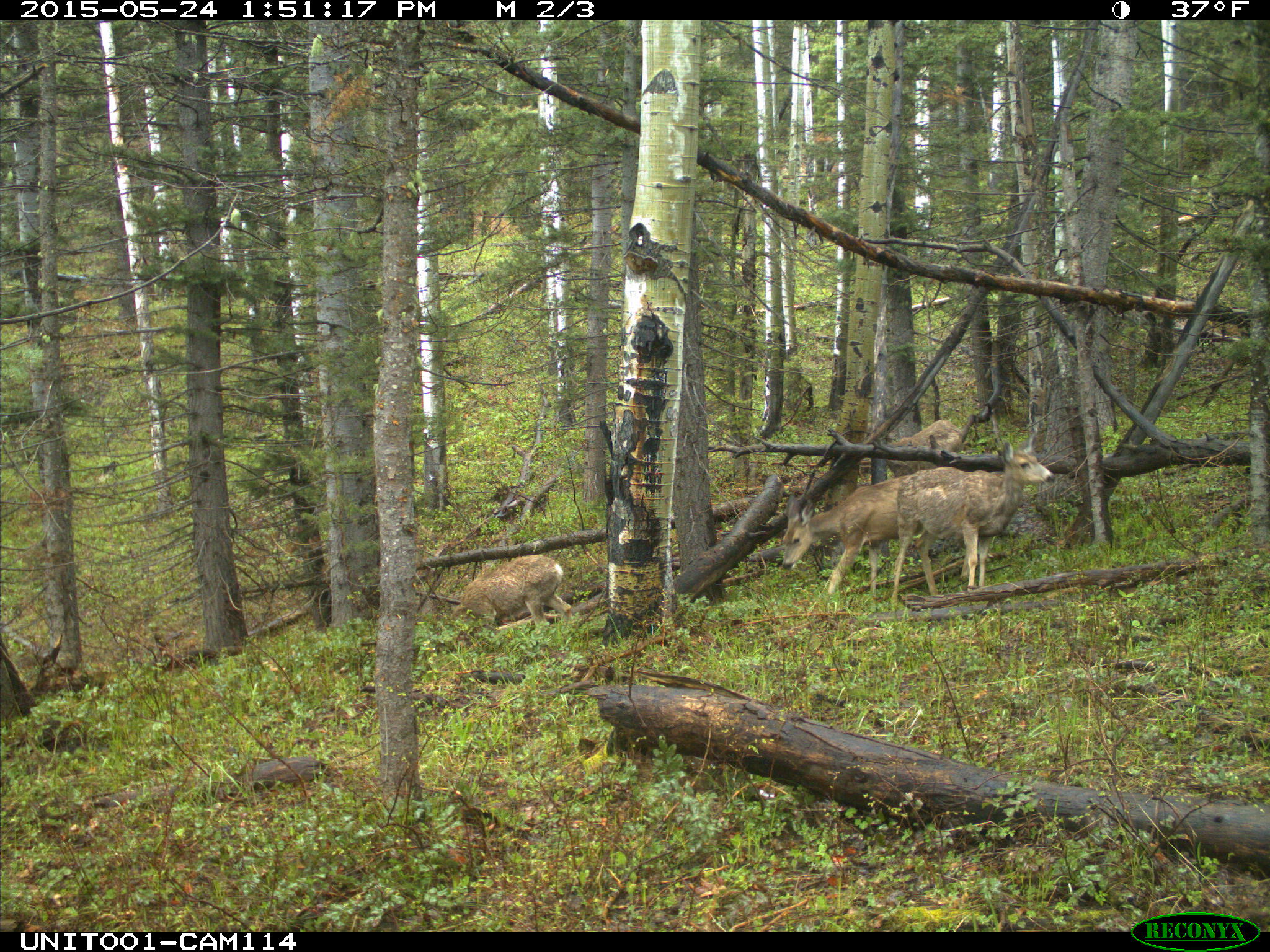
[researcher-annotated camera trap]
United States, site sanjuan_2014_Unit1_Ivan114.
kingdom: Animalia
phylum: Chordata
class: Mammalia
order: Artiodactyla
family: Cervidae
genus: Odocoileus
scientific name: Odocoileus hemionus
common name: mule deer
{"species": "Odocoileus hemionus (mule deer)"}